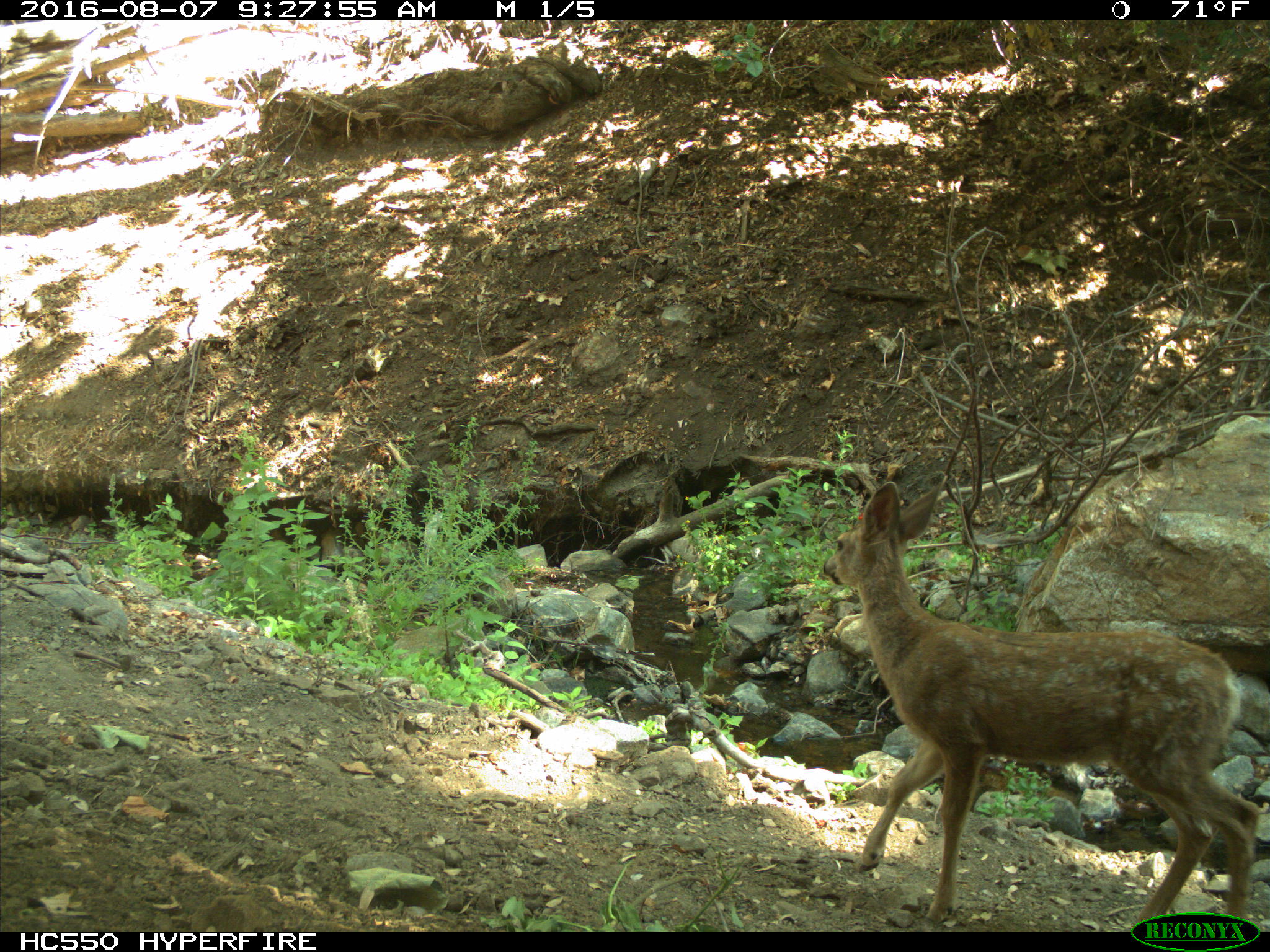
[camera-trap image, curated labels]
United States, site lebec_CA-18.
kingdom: Animalia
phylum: Chordata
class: Mammalia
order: Artiodactyla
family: Cervidae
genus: Odocoileus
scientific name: Odocoileus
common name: deer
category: unidentified deer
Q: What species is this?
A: Unidentified deer (deer) (Odocoileus).